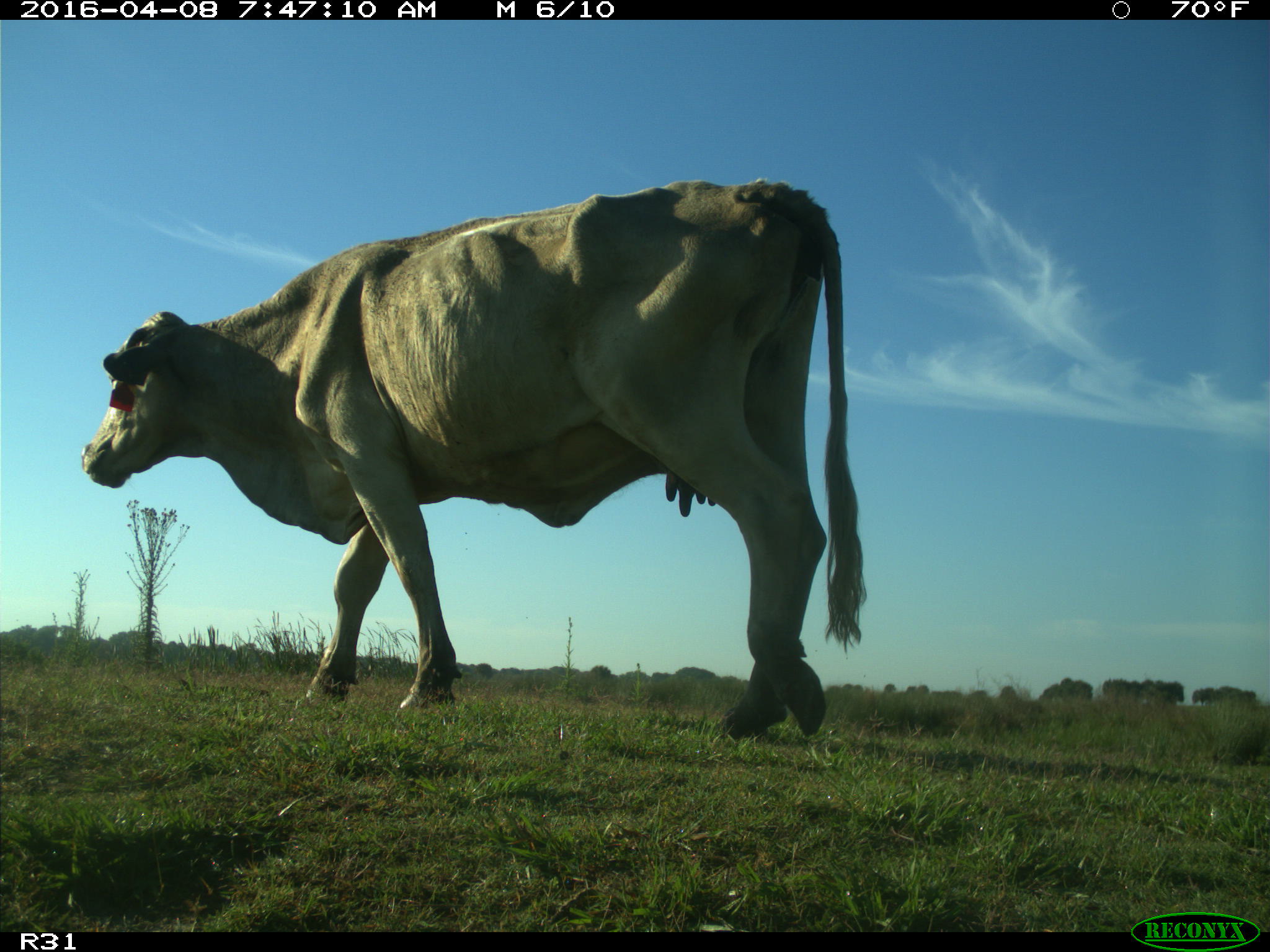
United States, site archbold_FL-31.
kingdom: Animalia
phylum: Chordata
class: Mammalia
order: Artiodactyla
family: Bovidae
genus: Bos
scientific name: Bos taurus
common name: domestic cow